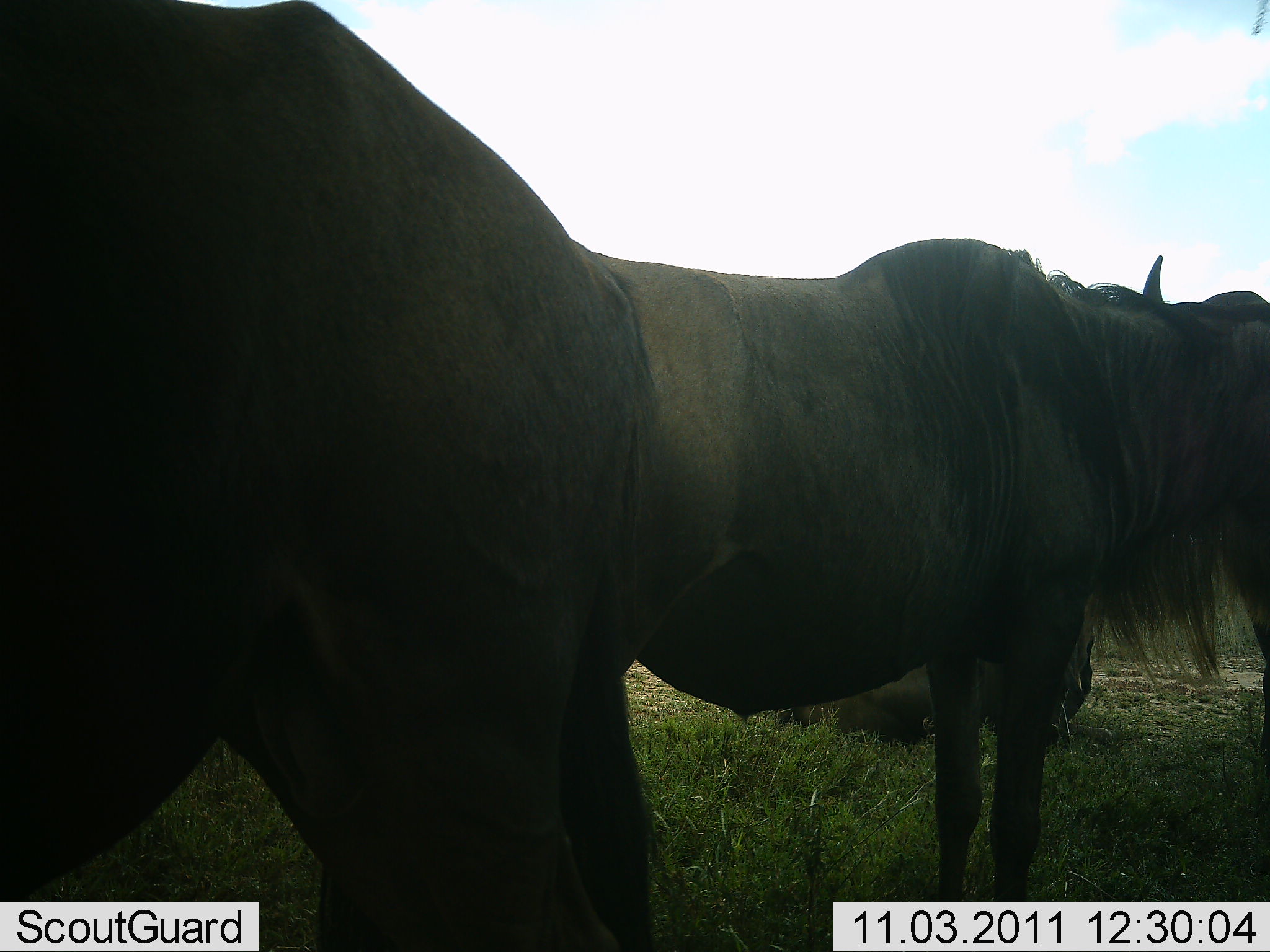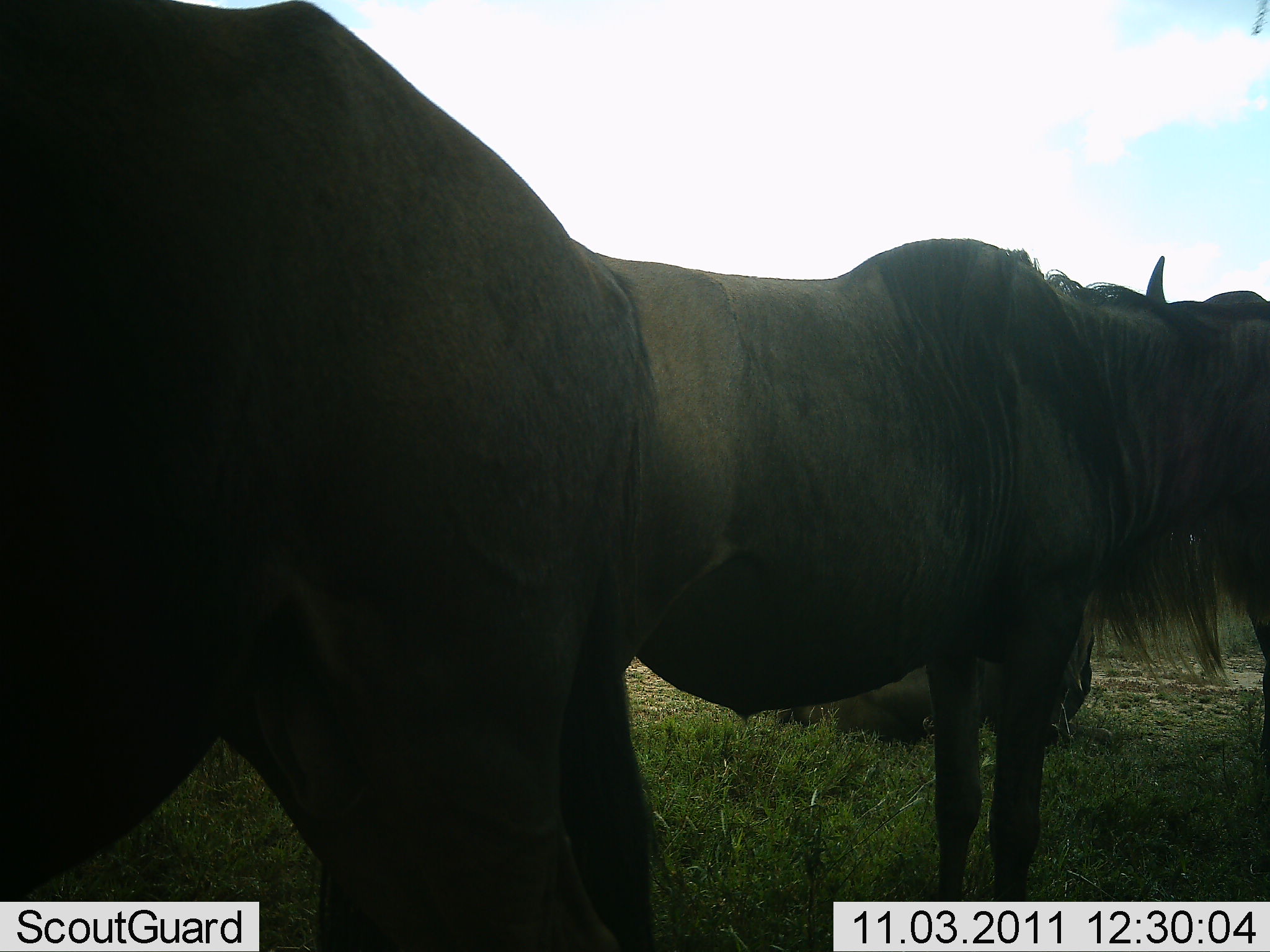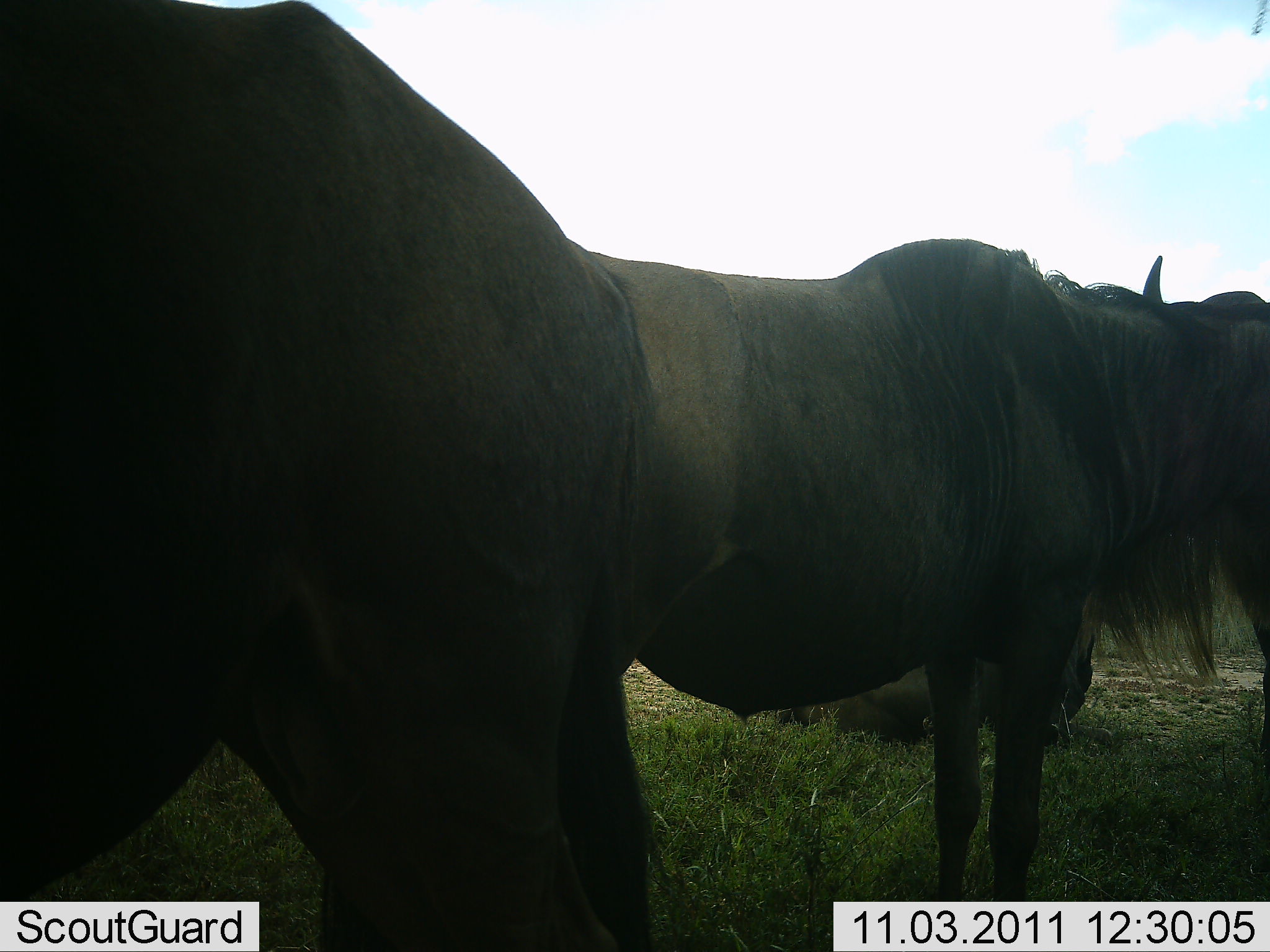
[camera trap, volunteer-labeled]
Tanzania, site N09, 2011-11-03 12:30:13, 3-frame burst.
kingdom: Animalia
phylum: Chordata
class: Mammalia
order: Artiodactyla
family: Bovidae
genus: Connochaetes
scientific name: Connochaetes taurinus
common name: blue wildebeest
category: wildebeest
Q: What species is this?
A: Wildebeest (blue wildebeest) (Connochaetes taurinus).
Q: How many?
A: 3.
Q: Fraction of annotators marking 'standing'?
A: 100%.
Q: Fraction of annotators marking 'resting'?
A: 50%.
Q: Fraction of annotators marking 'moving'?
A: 0%.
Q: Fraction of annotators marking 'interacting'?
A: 0%.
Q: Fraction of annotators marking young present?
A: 0%.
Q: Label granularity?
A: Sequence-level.